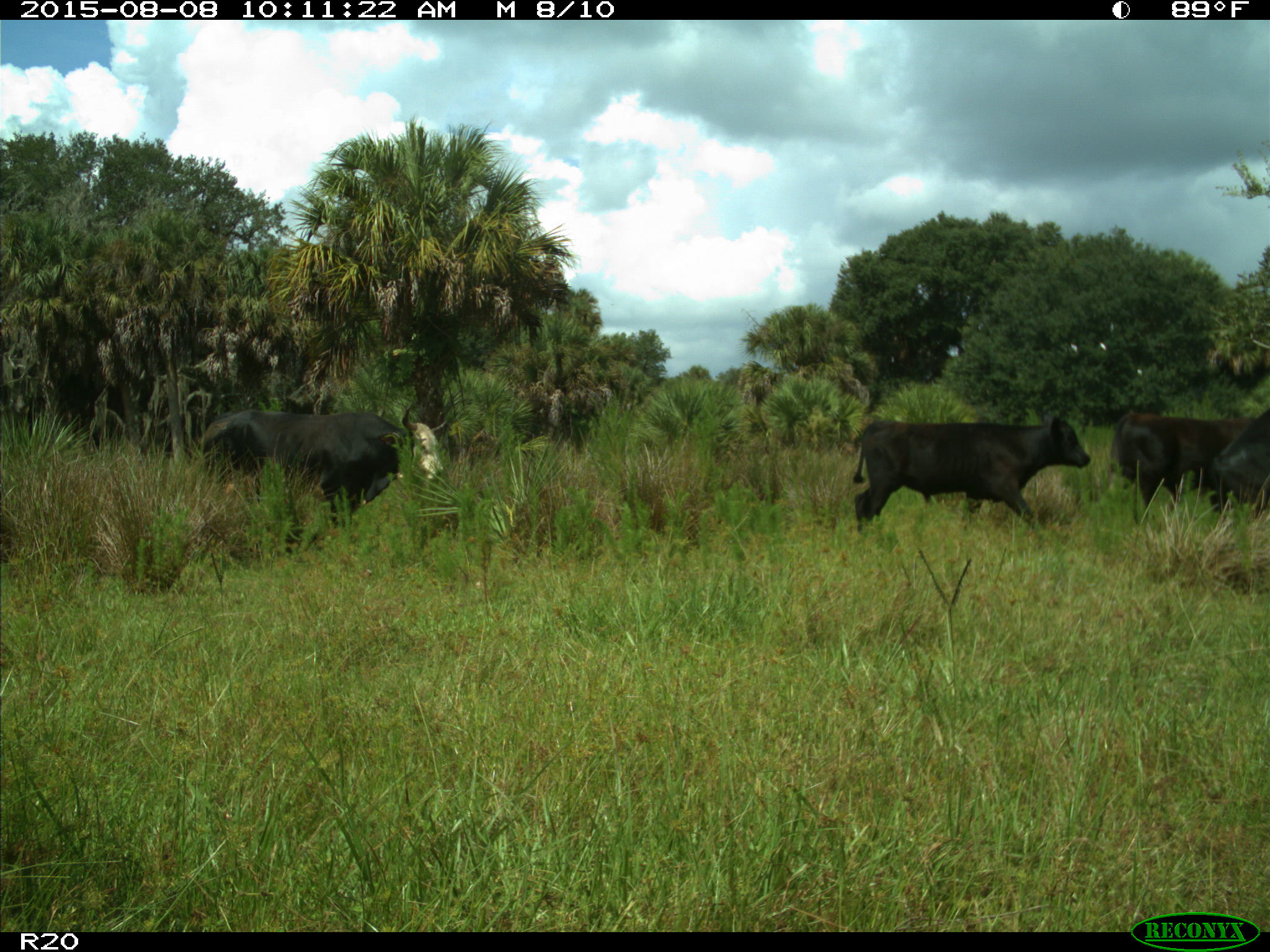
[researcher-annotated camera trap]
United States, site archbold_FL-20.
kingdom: Animalia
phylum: Chordata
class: Mammalia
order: Artiodactyla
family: Bovidae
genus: Bos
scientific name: Bos taurus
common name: domestic cow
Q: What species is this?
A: Bos taurus (domestic cow).